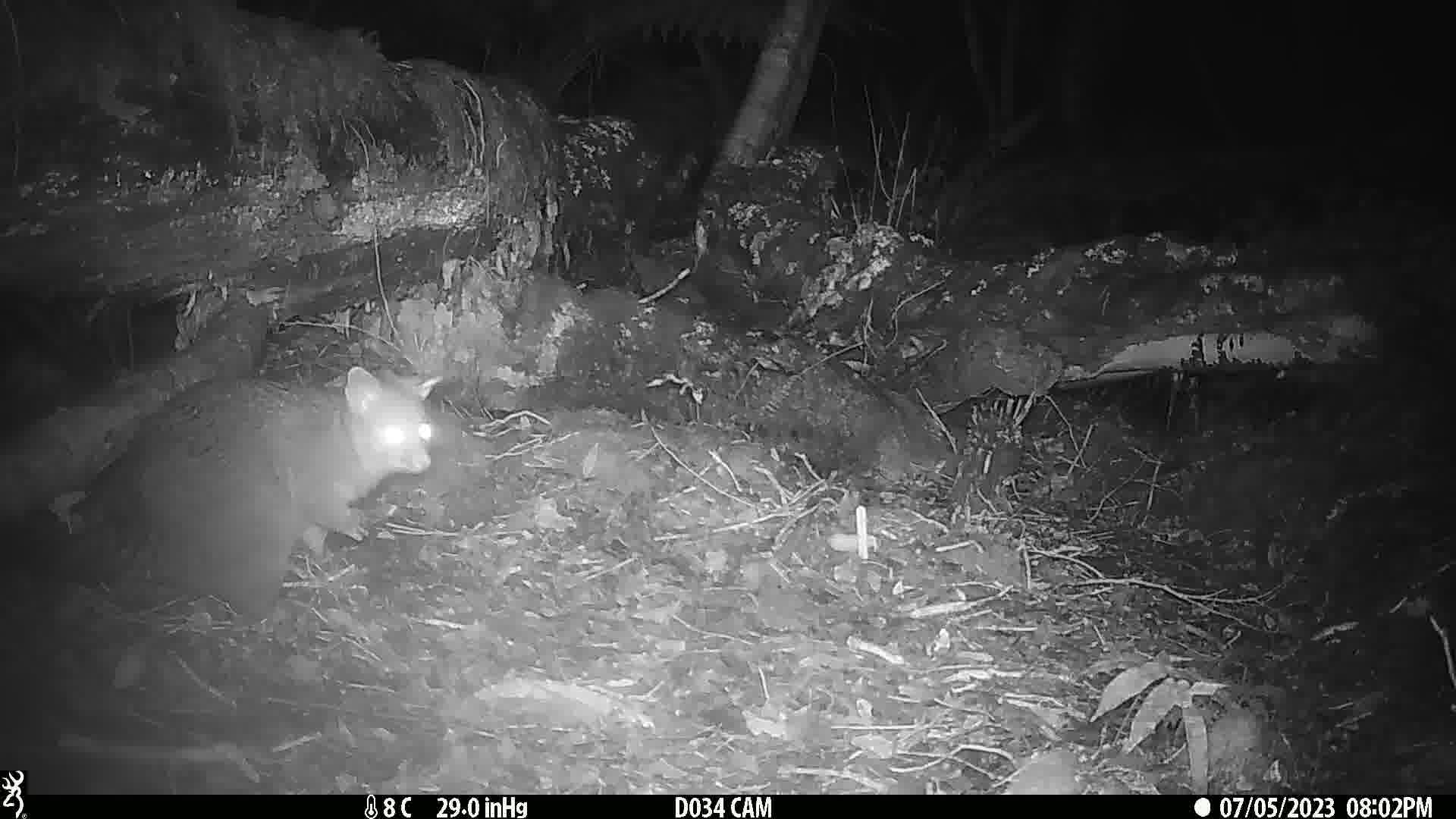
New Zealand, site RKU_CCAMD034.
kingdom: Animalia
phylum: Chordata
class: Mammalia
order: Diprotodontia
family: Phalangeridae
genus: Trichosurus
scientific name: Trichosurus vulpecula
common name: common brushtail possum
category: possum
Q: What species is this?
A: Possum (common brushtail possum) (Trichosurus vulpecula).